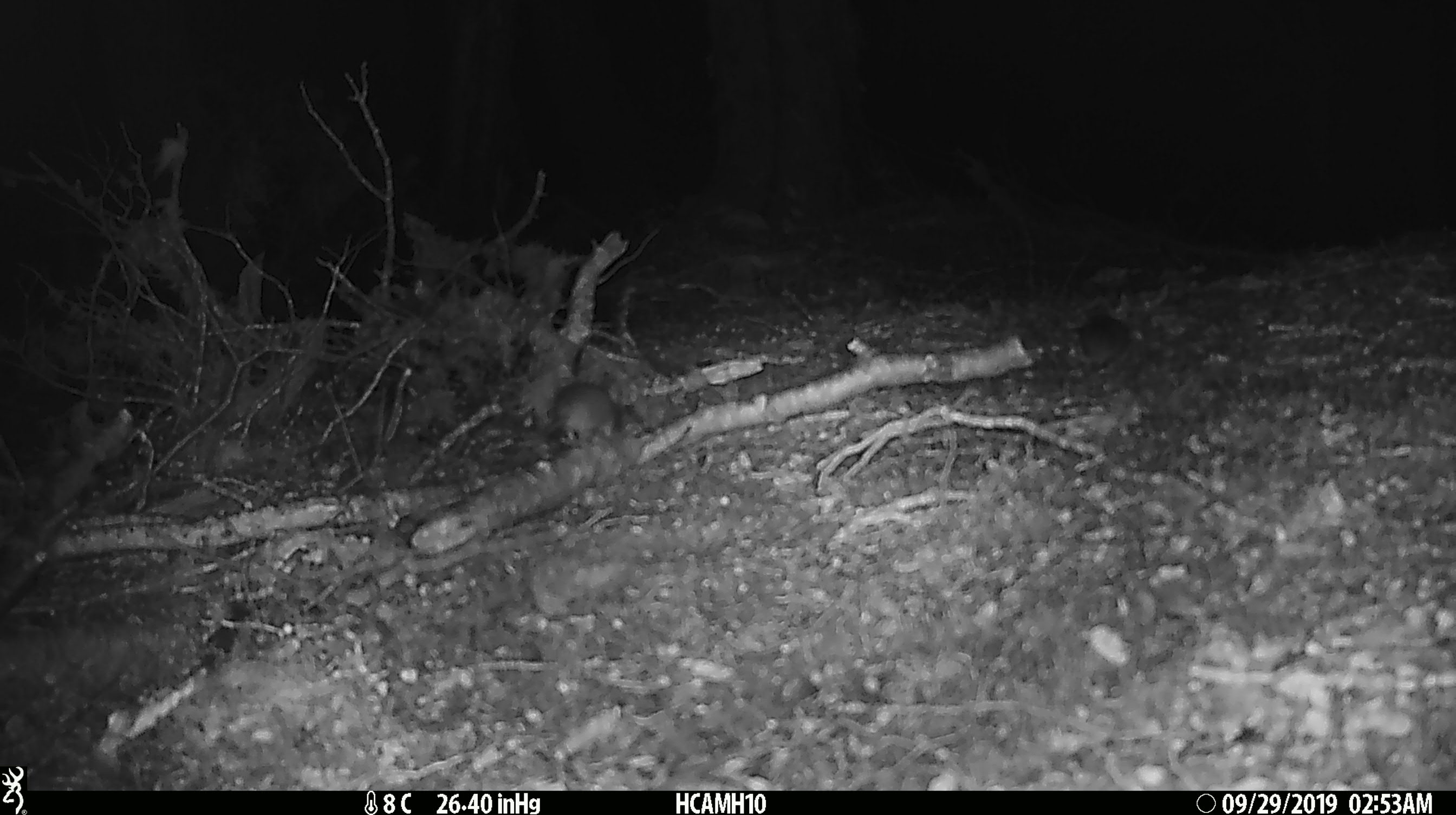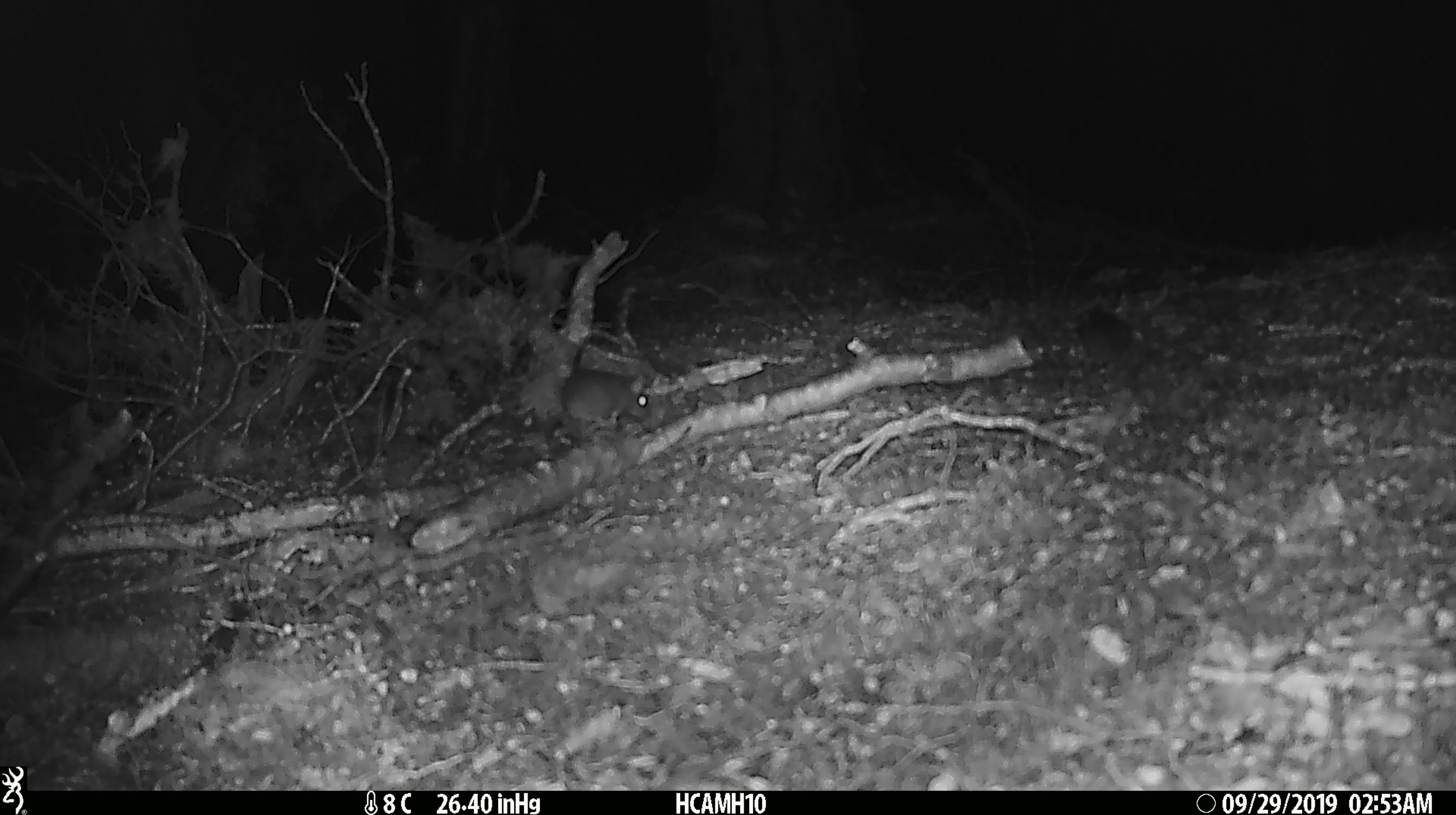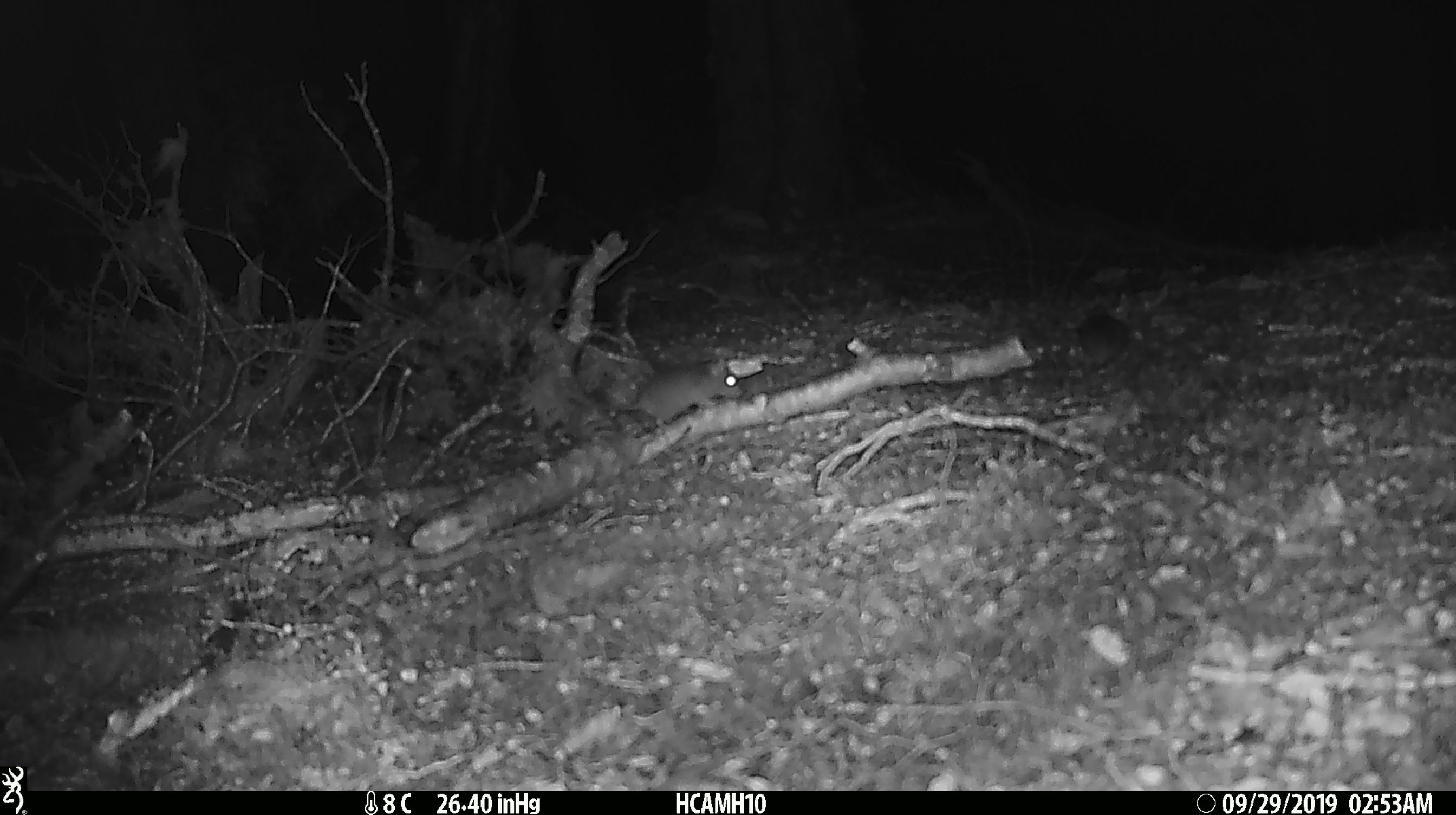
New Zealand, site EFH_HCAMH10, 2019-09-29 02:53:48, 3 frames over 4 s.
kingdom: Animalia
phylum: Chordata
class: Mammalia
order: Rodentia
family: Muridae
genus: Mus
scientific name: Mus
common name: mouse